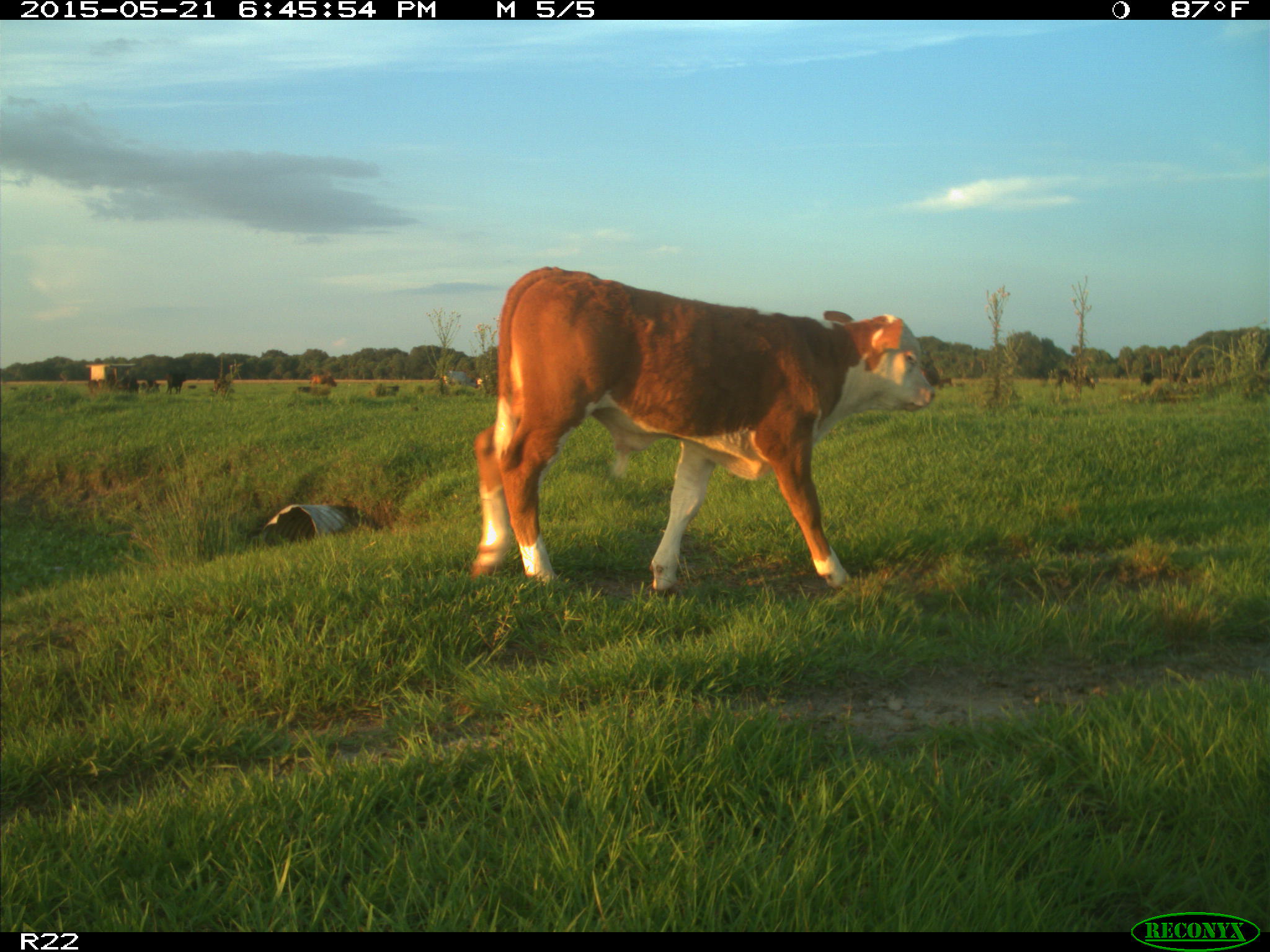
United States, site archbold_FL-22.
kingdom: Animalia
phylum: Chordata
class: Mammalia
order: Artiodactyla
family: Bovidae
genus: Bos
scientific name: Bos taurus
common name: domestic cow